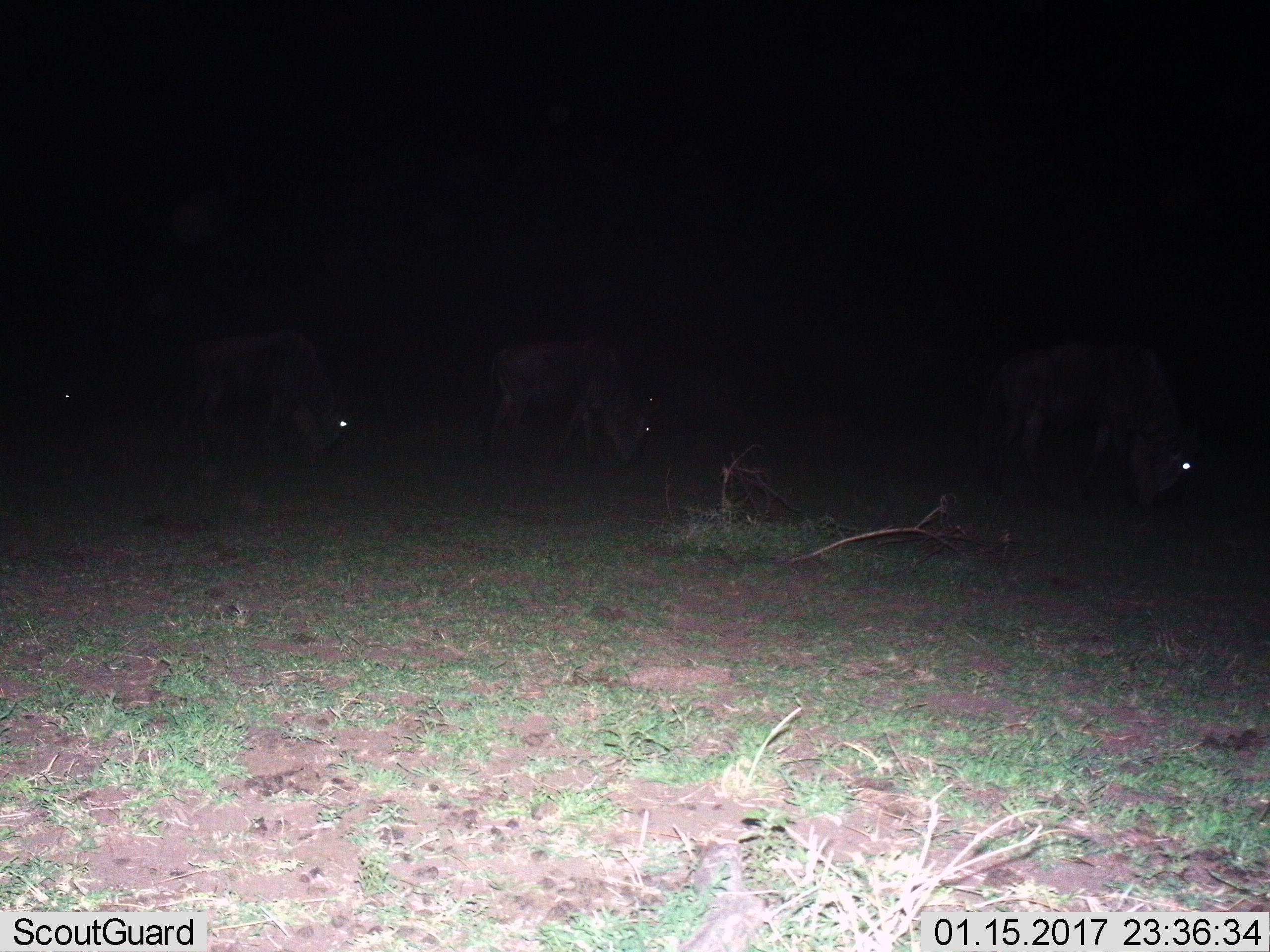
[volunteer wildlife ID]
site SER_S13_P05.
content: unidentified animal